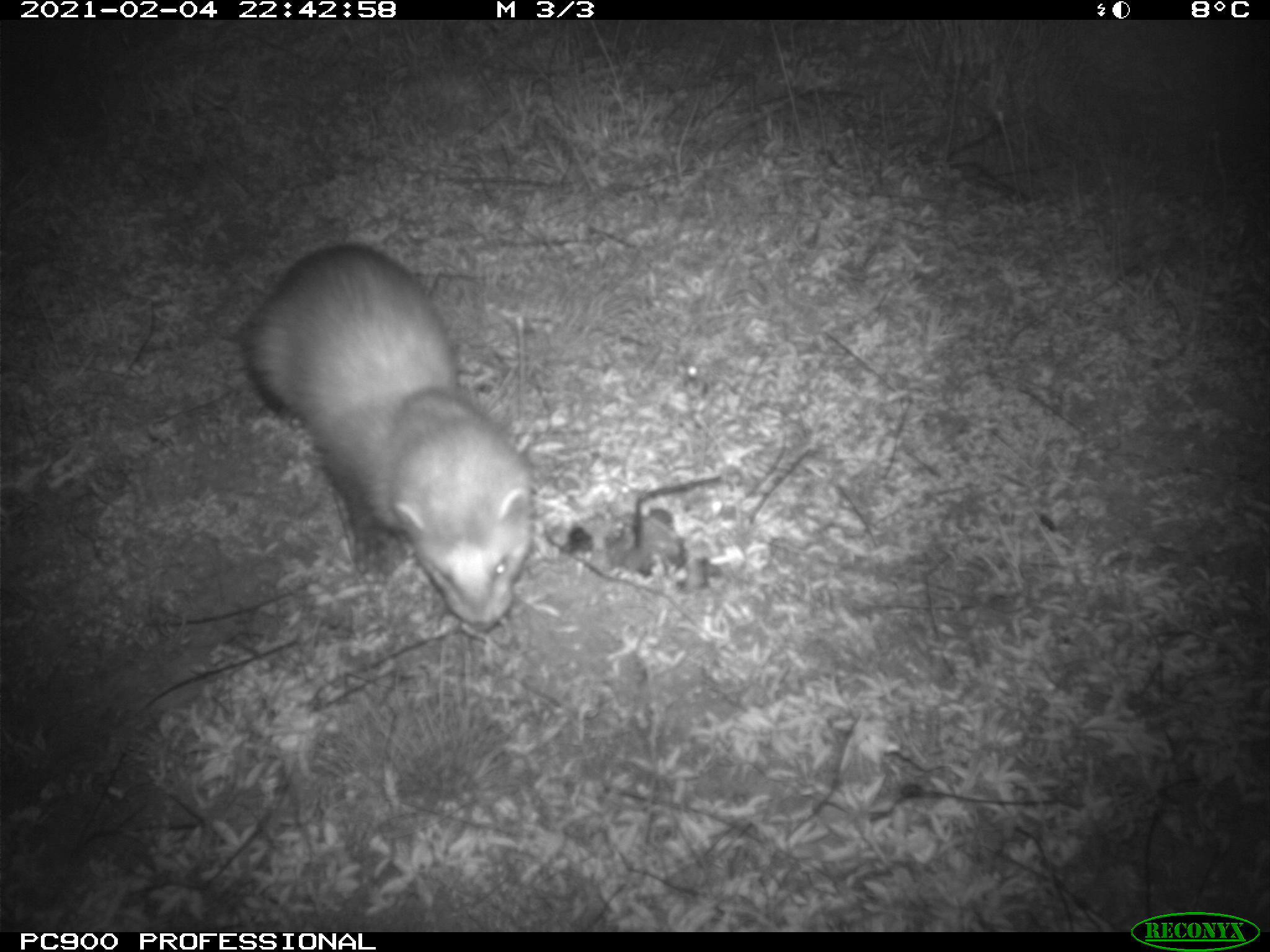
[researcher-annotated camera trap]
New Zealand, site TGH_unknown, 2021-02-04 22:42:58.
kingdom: Animalia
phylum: Chordata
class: Mammalia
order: Carnivora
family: Mustelidae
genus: Mustela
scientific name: Mustela furo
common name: ferret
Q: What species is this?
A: Ferret (Mustela furo).